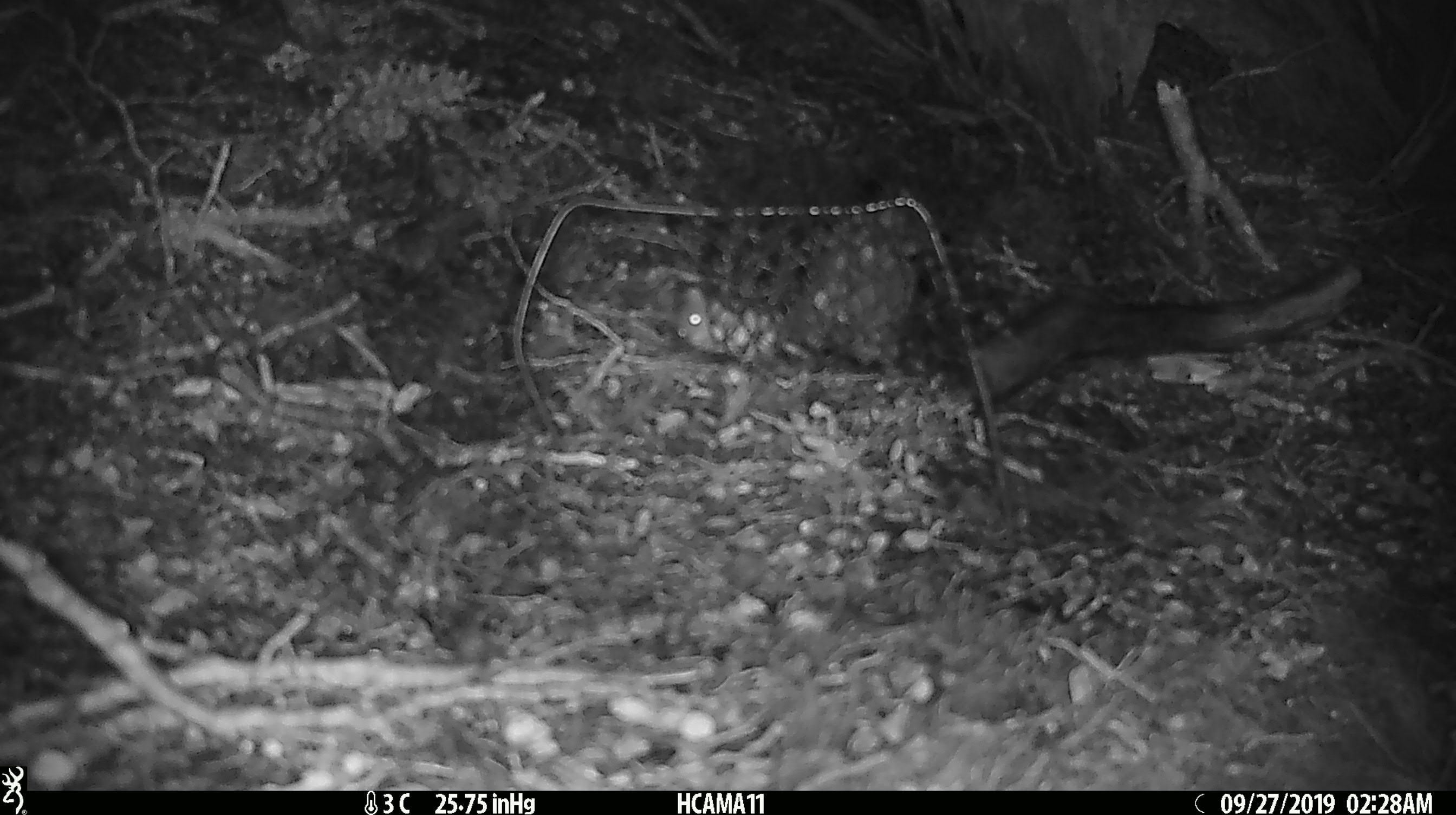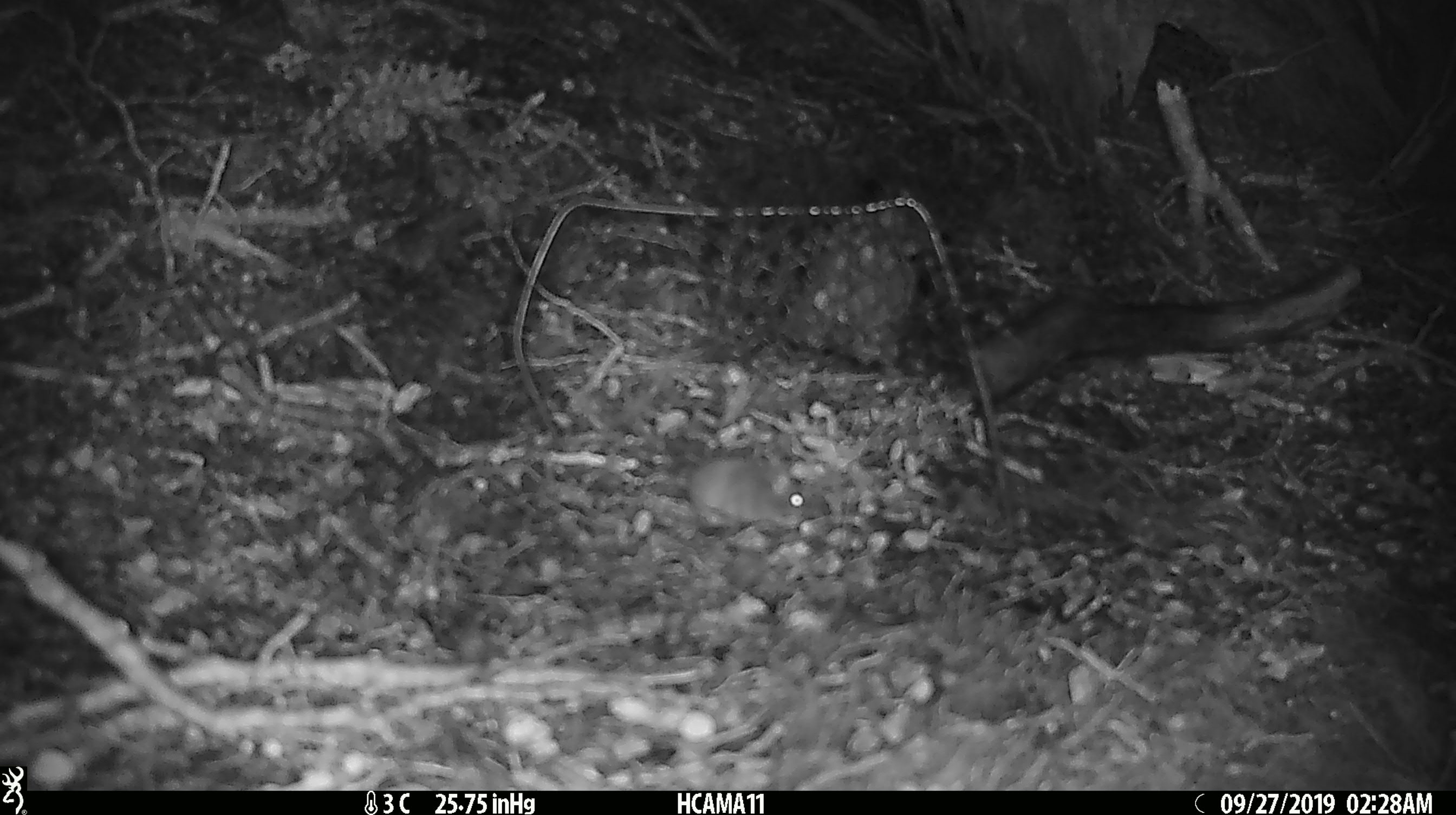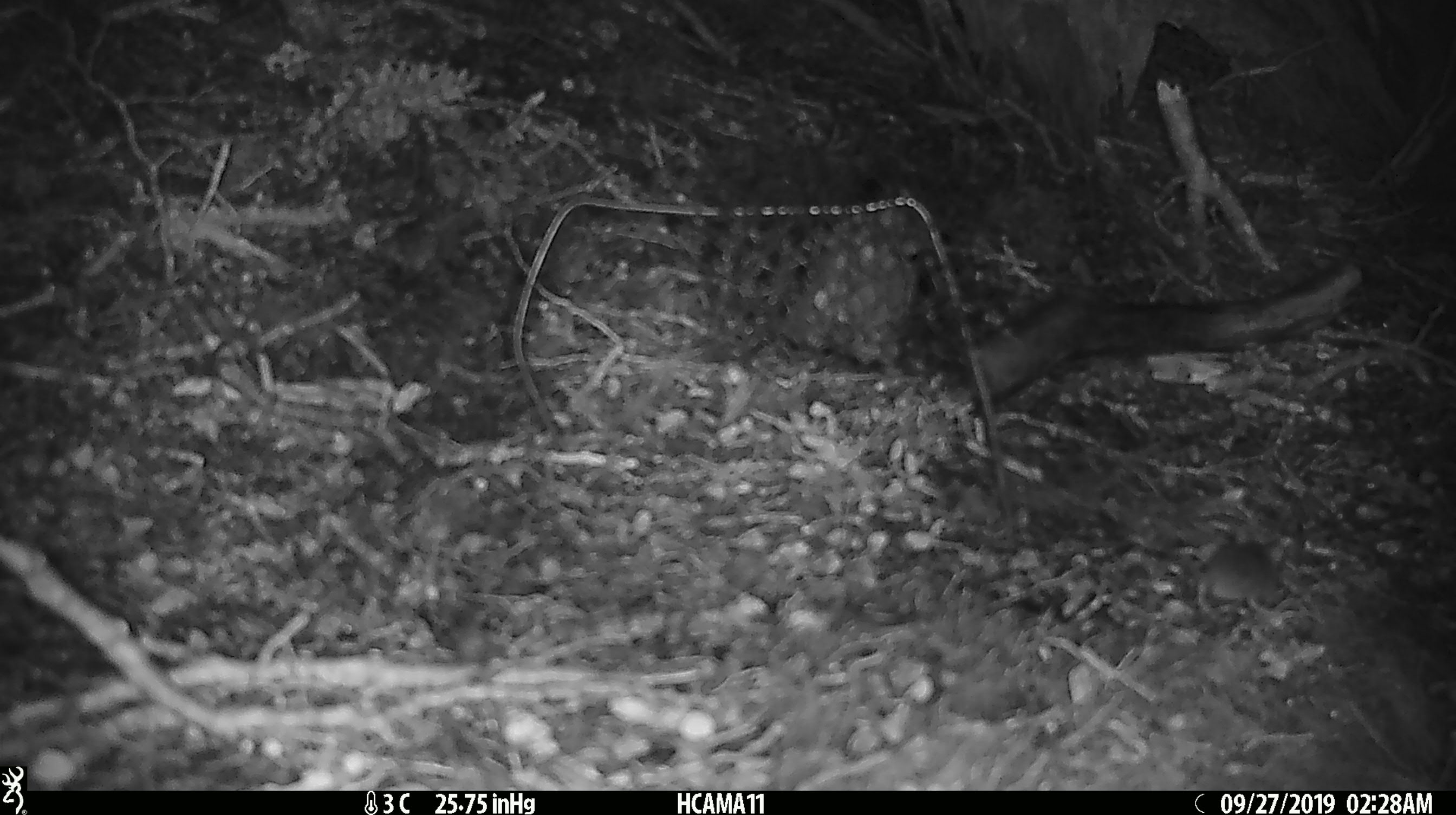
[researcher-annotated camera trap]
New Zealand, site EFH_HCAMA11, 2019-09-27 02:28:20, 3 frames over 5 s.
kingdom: Animalia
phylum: Chordata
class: Mammalia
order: Rodentia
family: Muridae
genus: Mus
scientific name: Mus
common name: mouse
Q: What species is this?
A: Mouse (Mus).